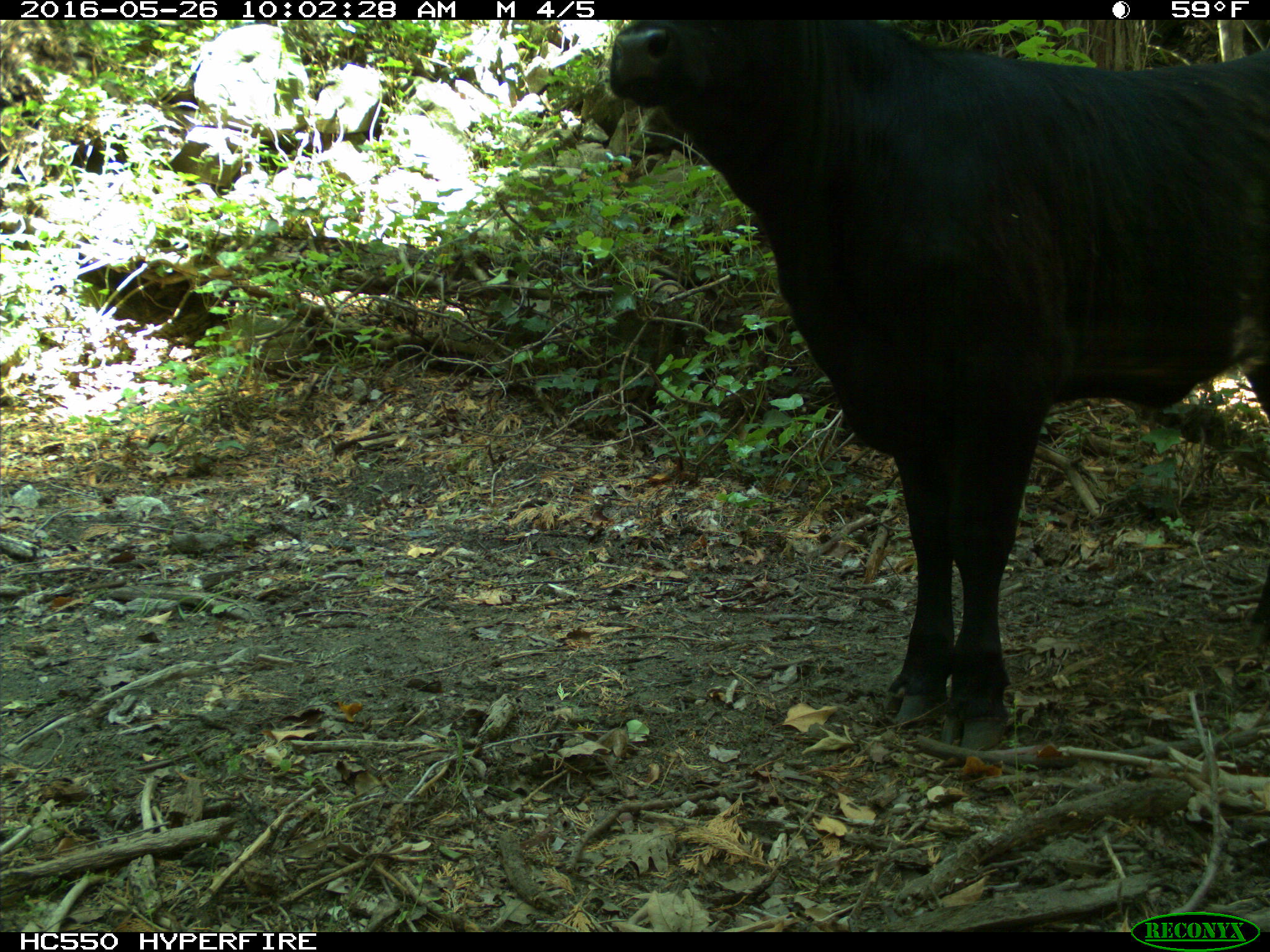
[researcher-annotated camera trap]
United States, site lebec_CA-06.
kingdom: Animalia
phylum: Chordata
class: Mammalia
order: Artiodactyla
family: Bovidae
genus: Bos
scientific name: Bos taurus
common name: domestic cow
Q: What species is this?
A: Bos taurus (domestic cow).